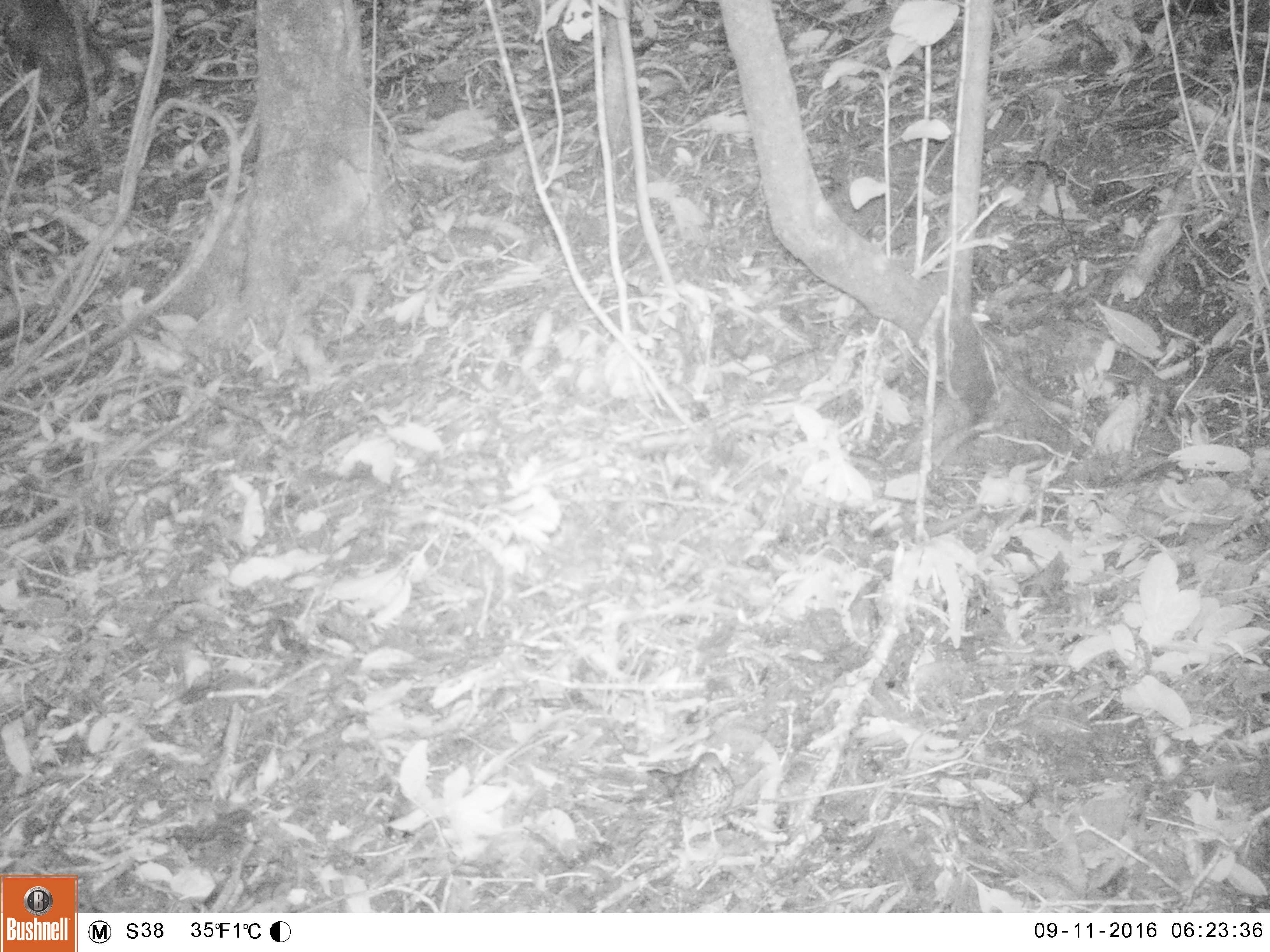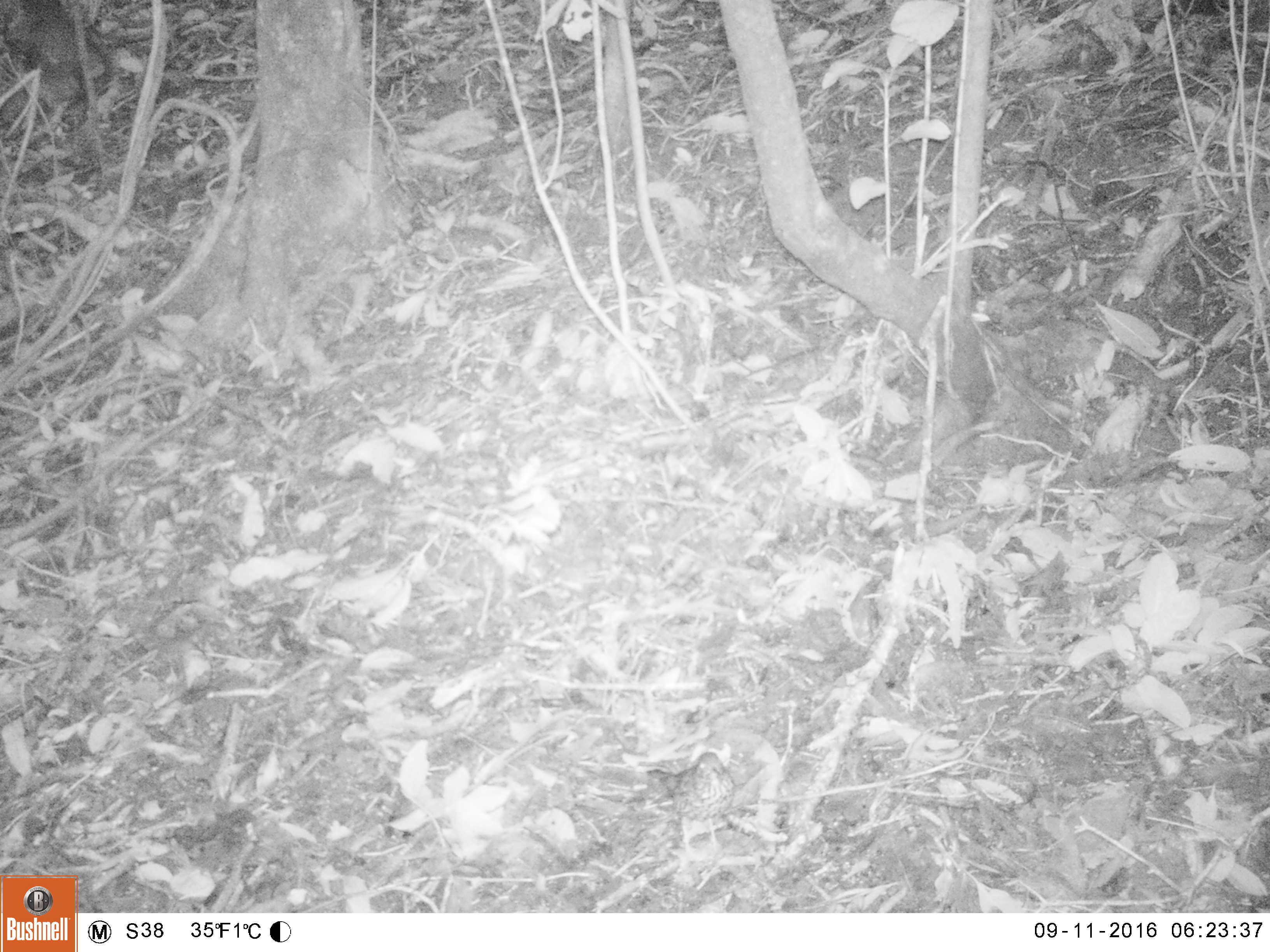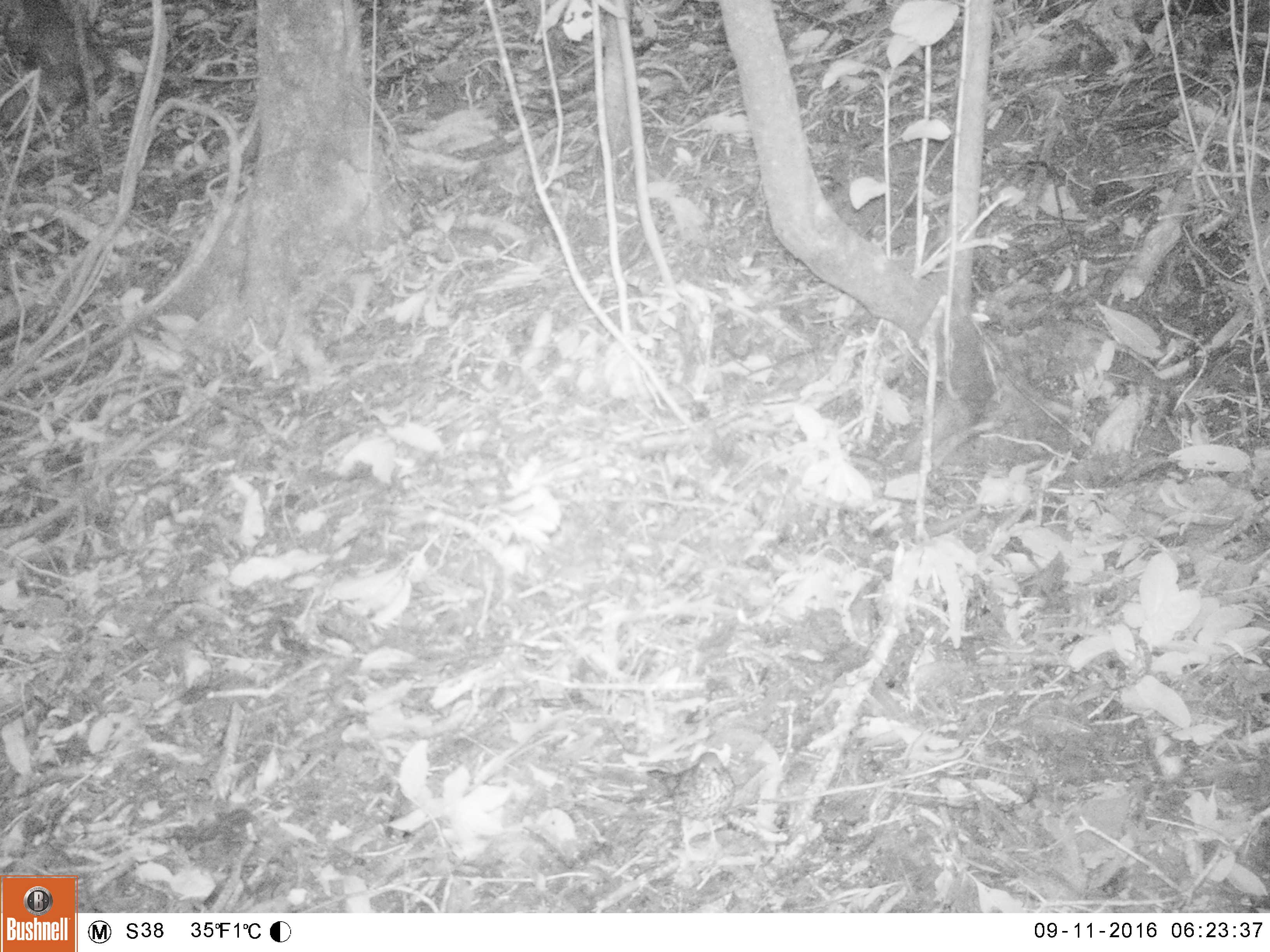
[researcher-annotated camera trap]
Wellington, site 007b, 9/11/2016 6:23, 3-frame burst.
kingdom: Animalia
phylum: Chordata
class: Aves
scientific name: Aves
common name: bird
Bird (Aves).